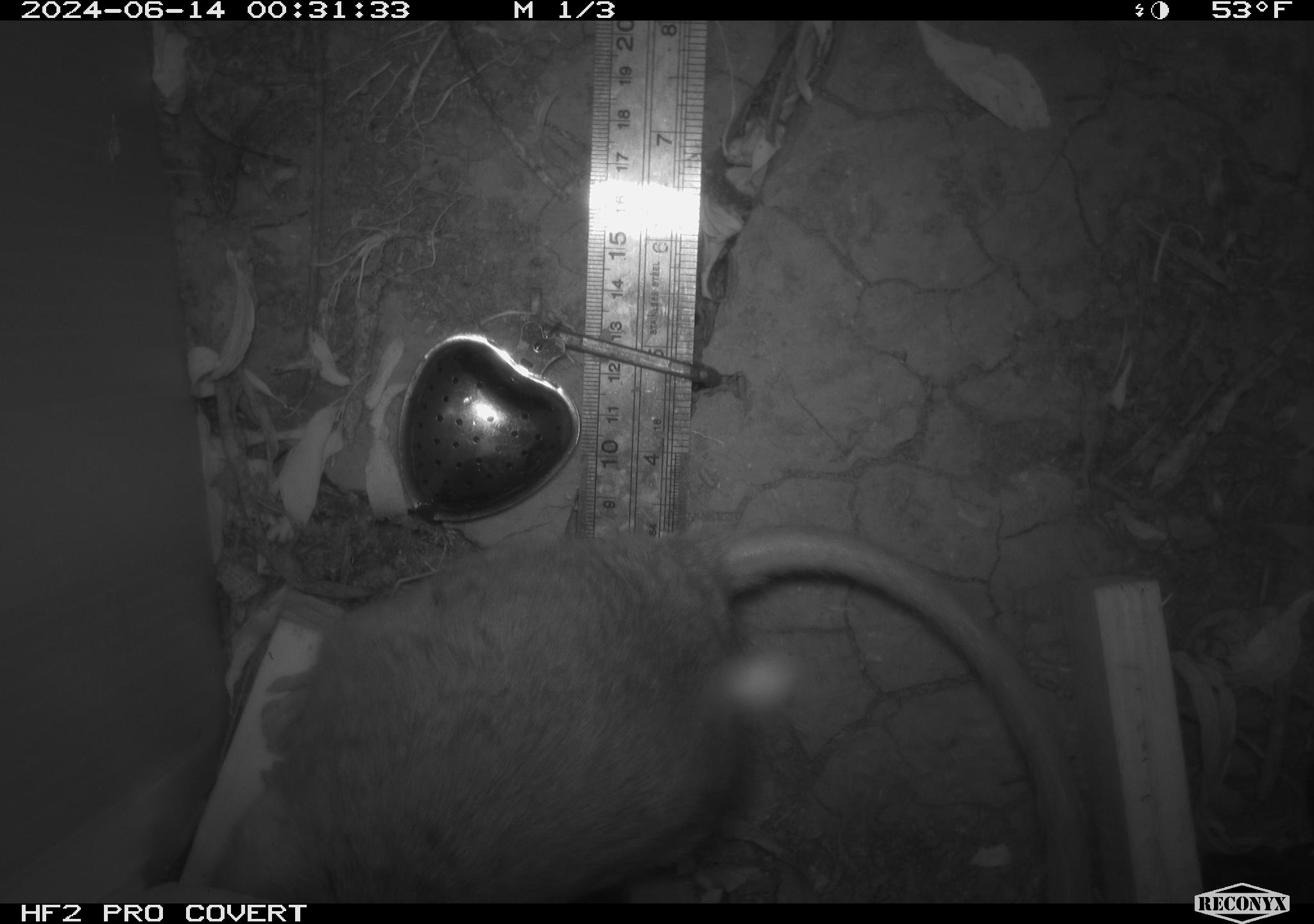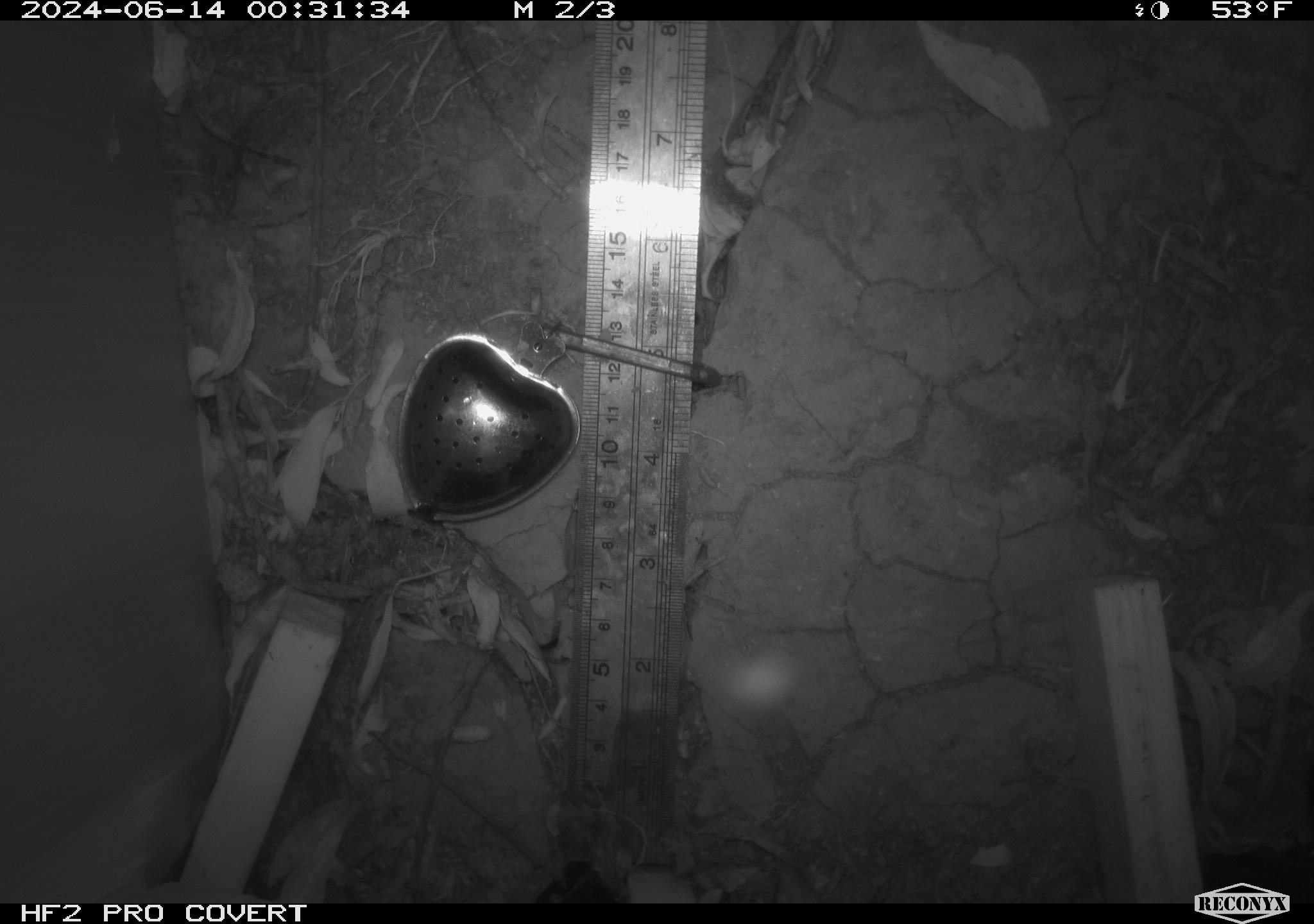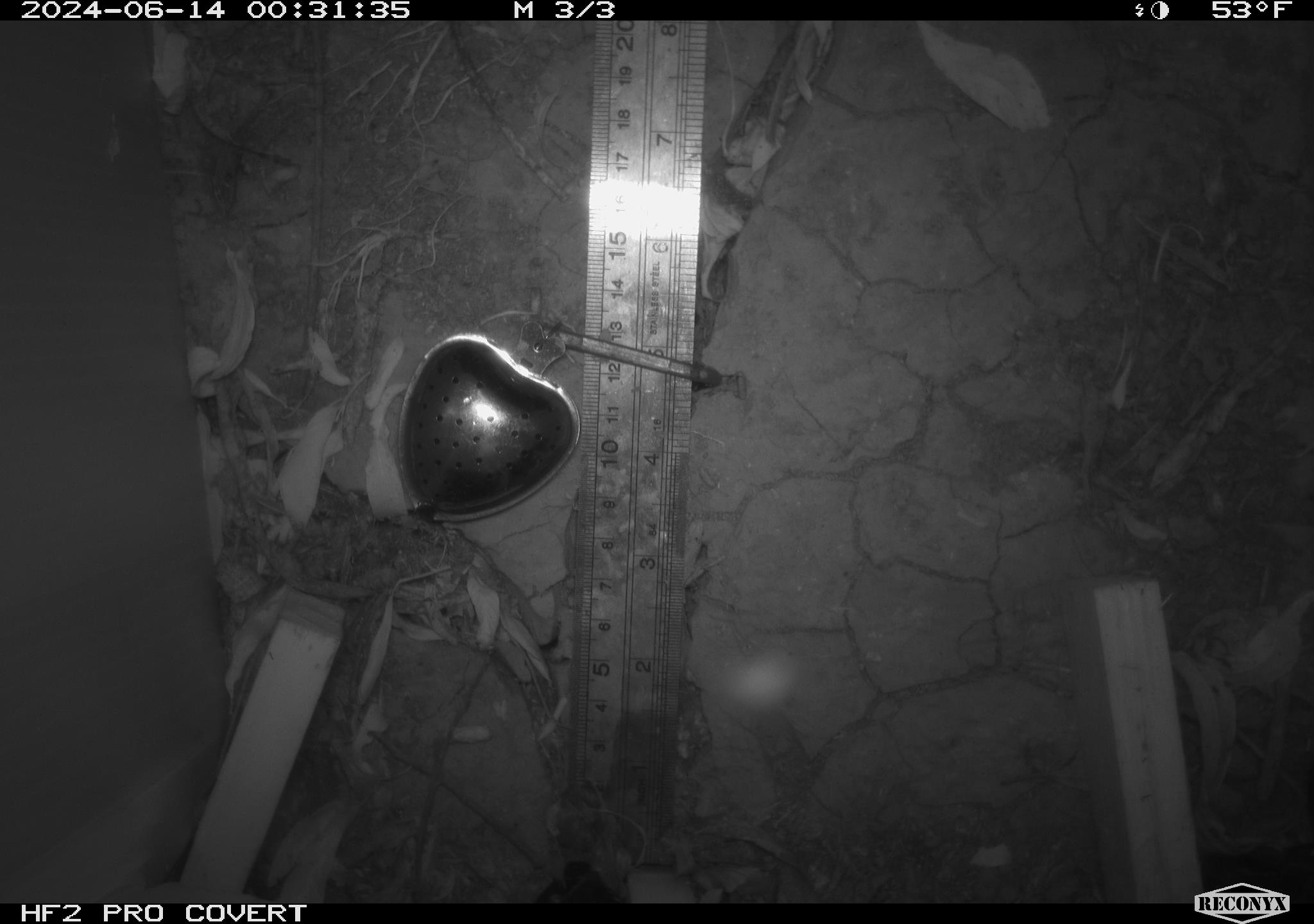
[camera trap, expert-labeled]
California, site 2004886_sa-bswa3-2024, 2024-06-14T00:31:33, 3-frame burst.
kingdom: Animalia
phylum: Chordata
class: Mammalia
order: Rodentia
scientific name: Rodentia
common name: woodrat or rat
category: woodrat or rat species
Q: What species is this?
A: Woodrat or rat species (woodrat or rat) (Rodentia).